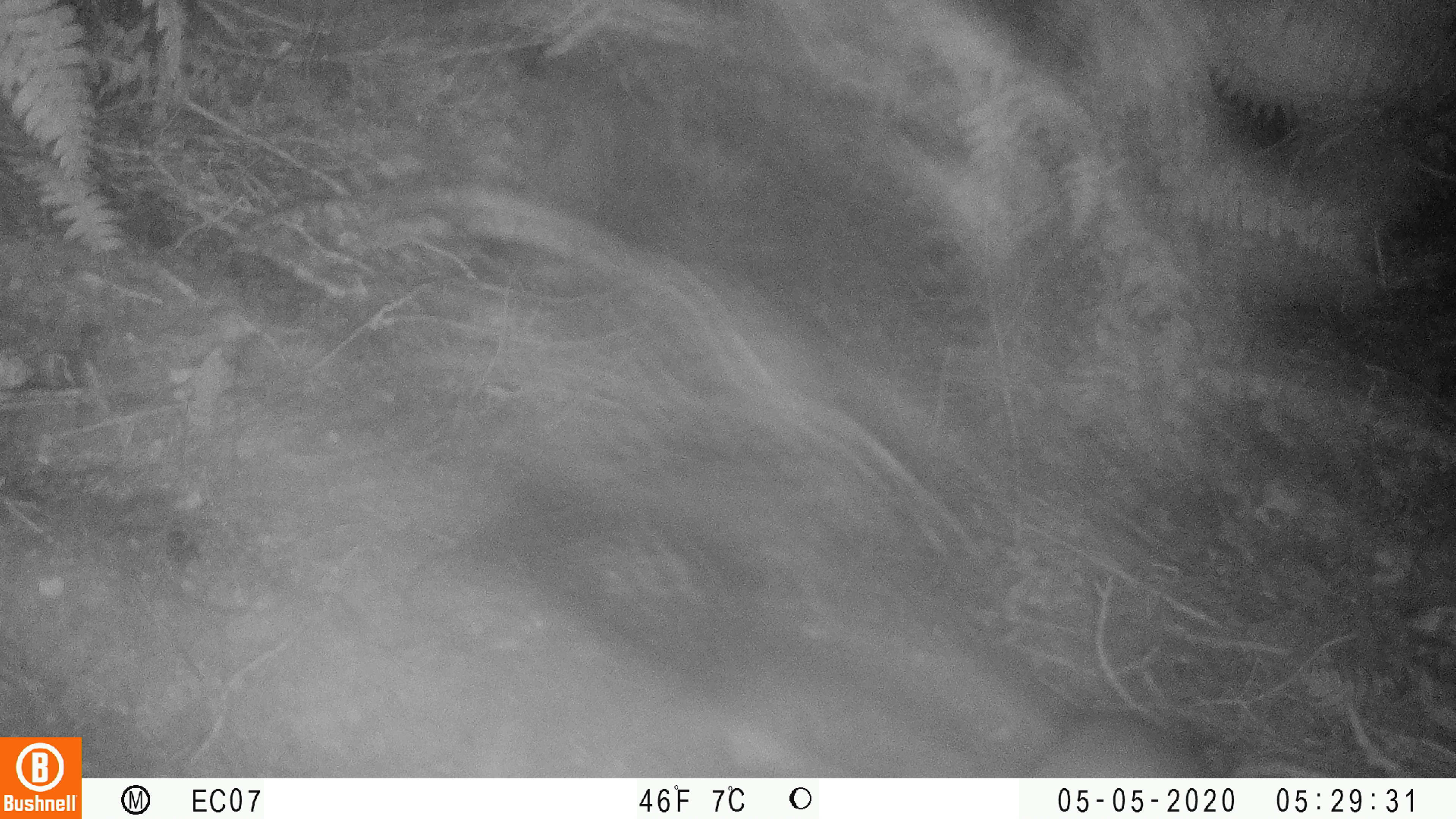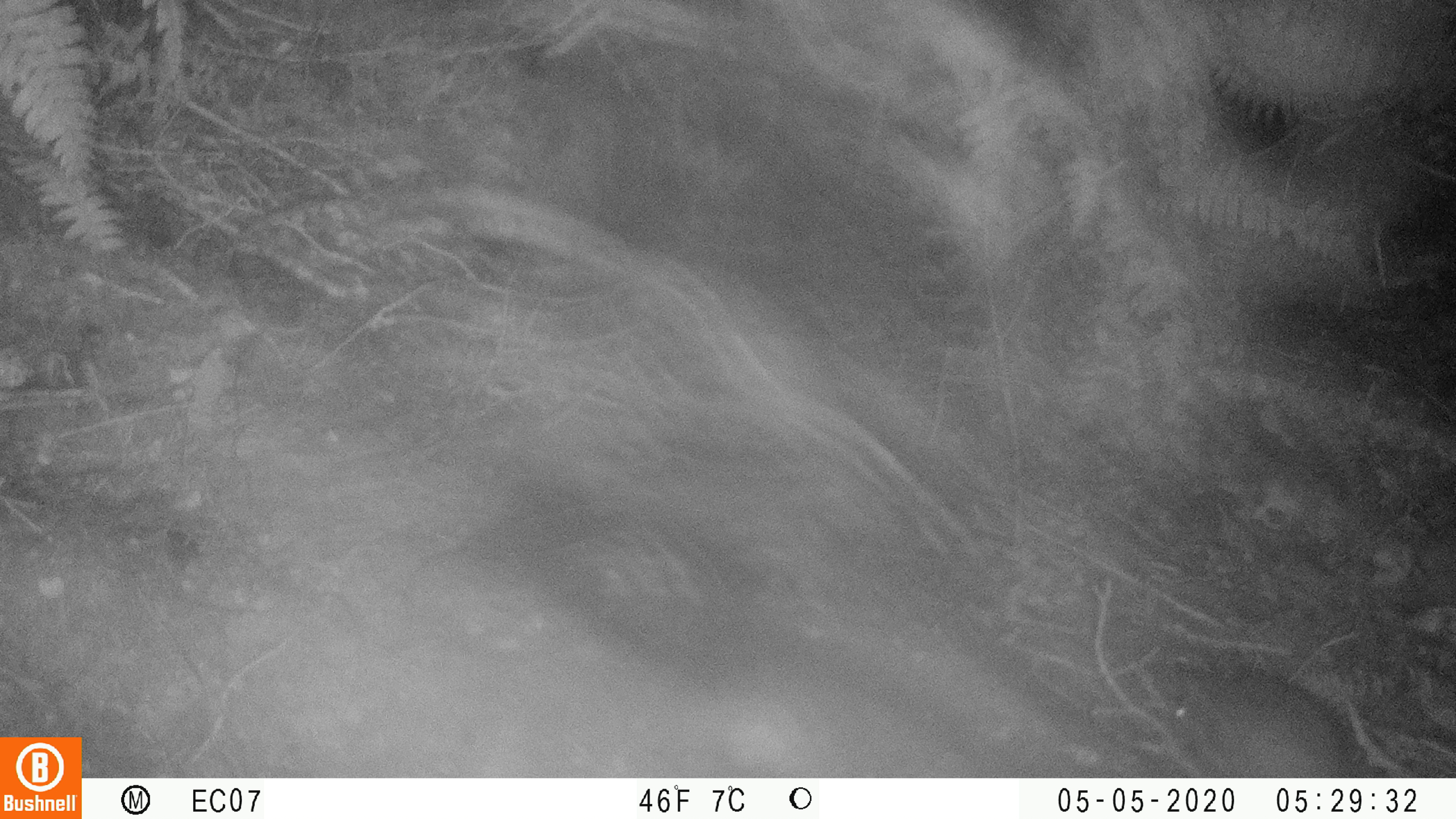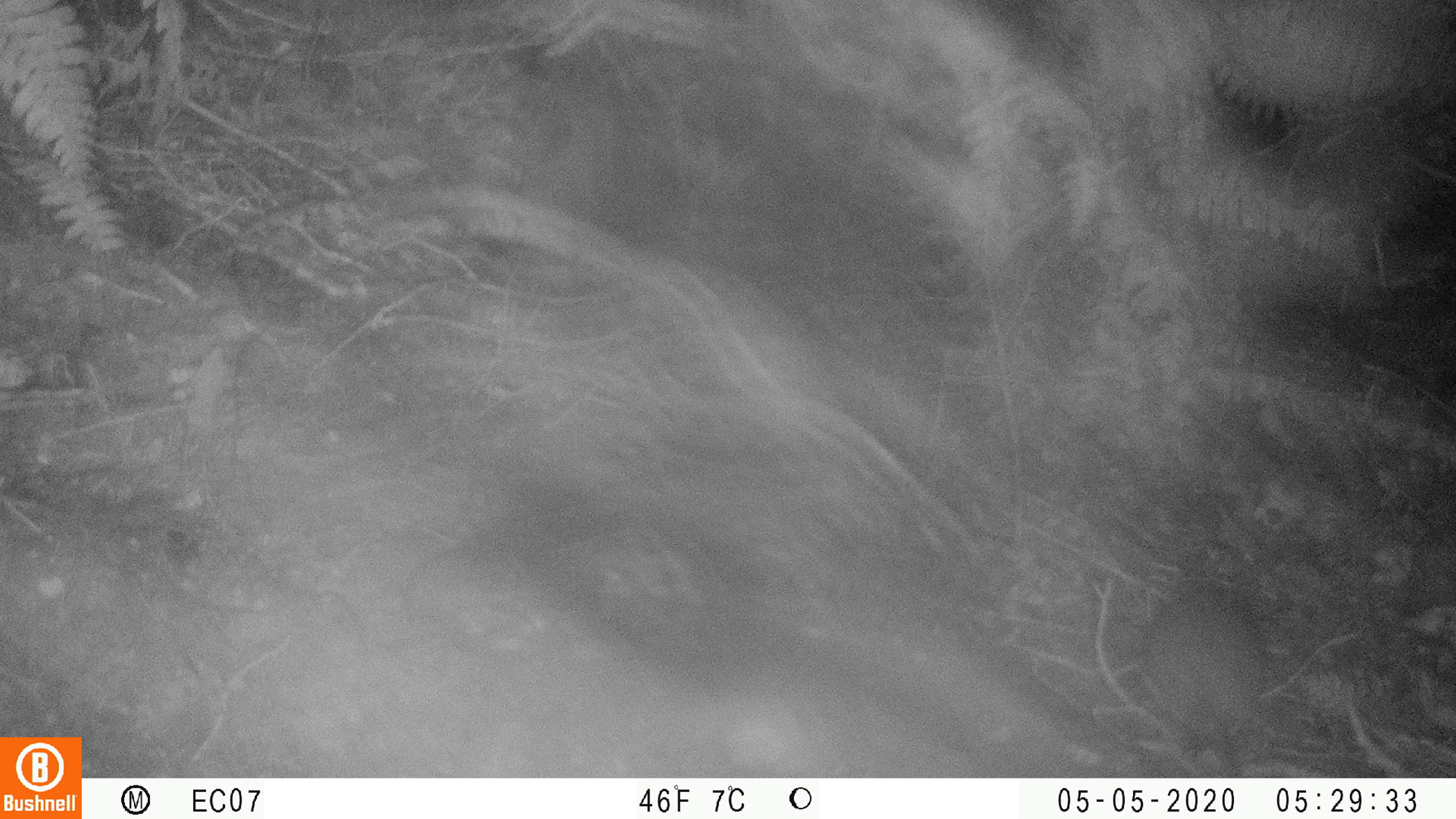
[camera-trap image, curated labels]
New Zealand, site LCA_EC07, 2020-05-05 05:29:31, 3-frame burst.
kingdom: Animalia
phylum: Chordata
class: Mammalia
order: Rodentia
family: Muridae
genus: Rattus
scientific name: Rattus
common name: rat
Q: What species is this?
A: Rat (Rattus).